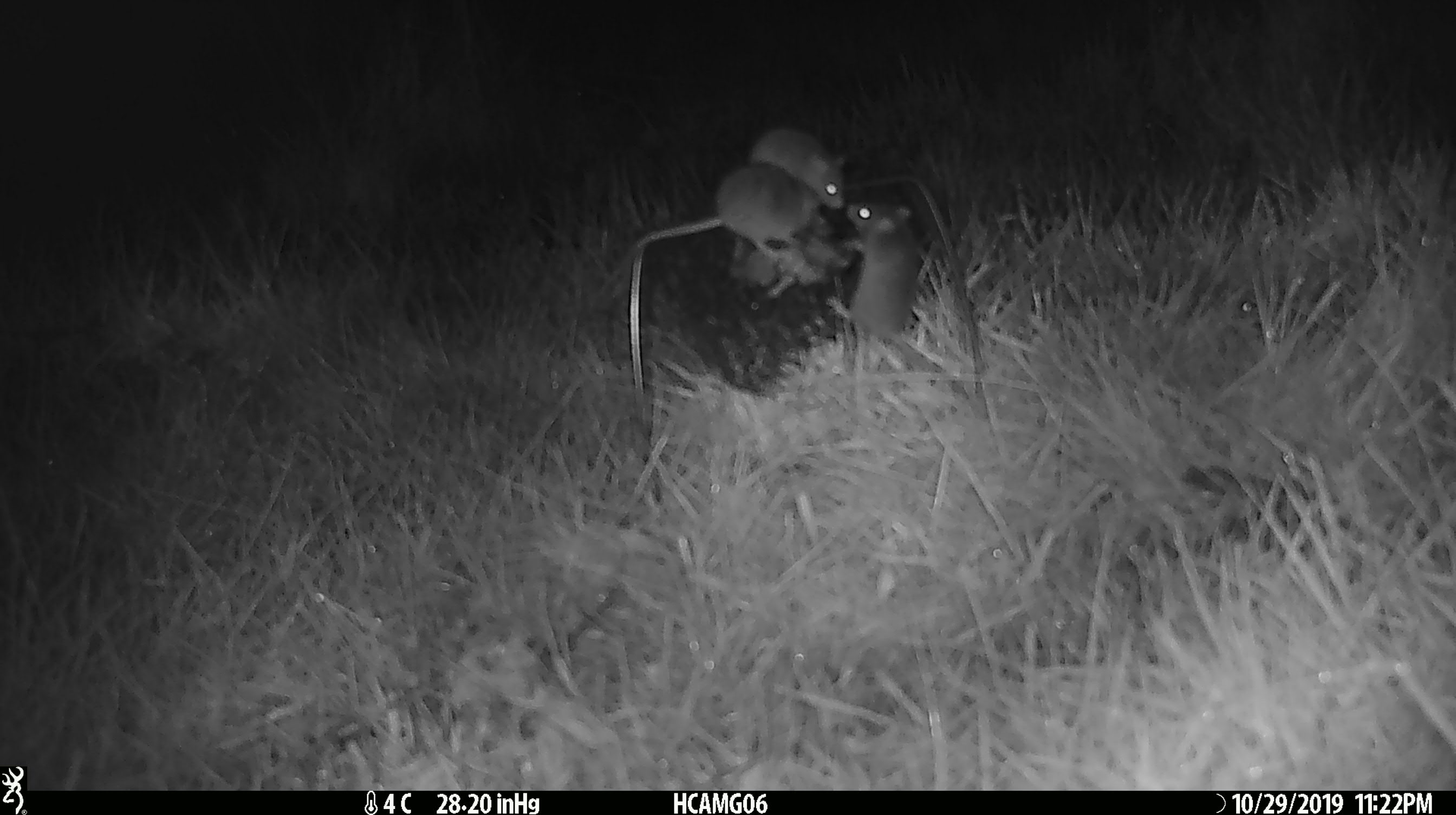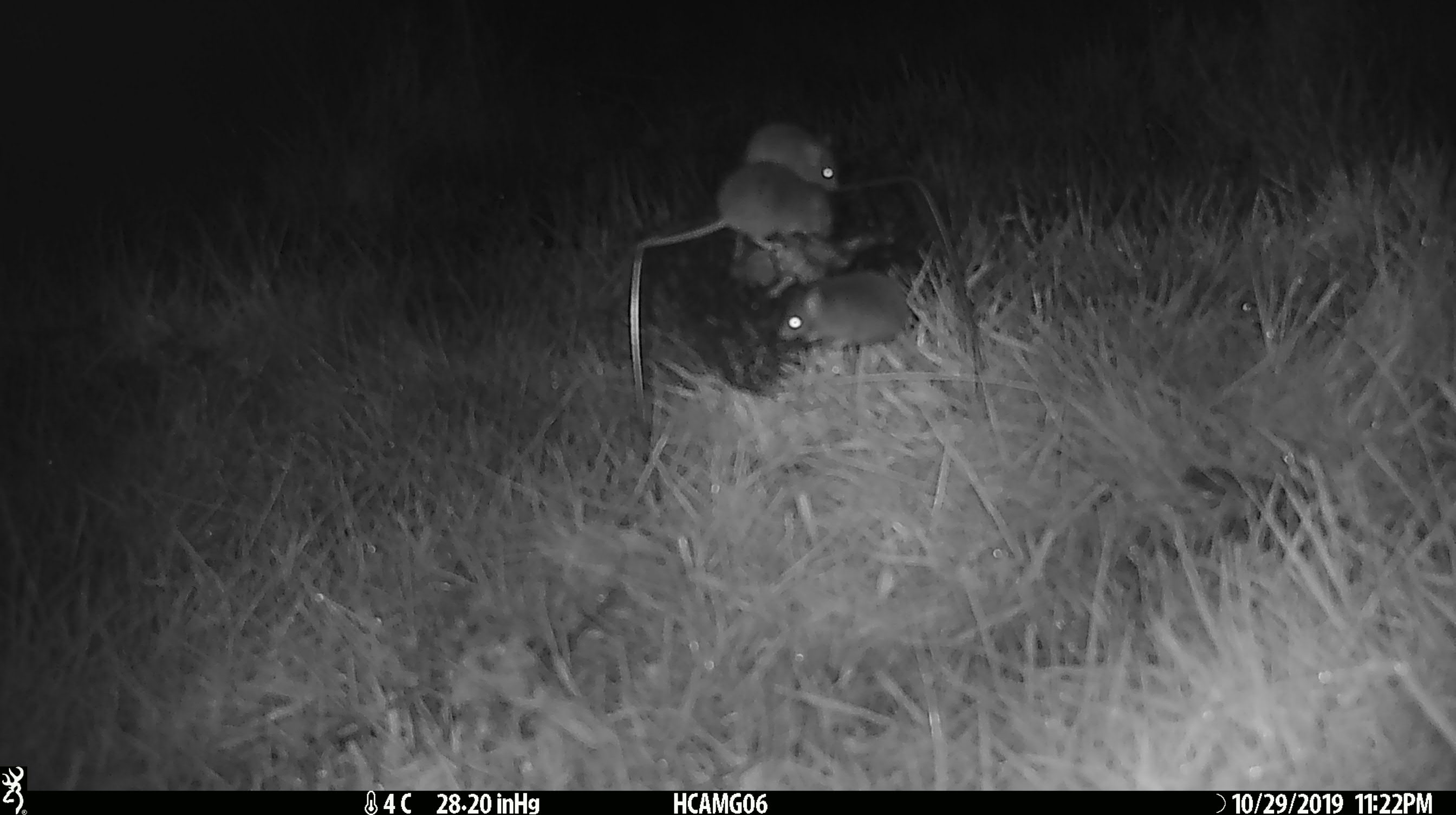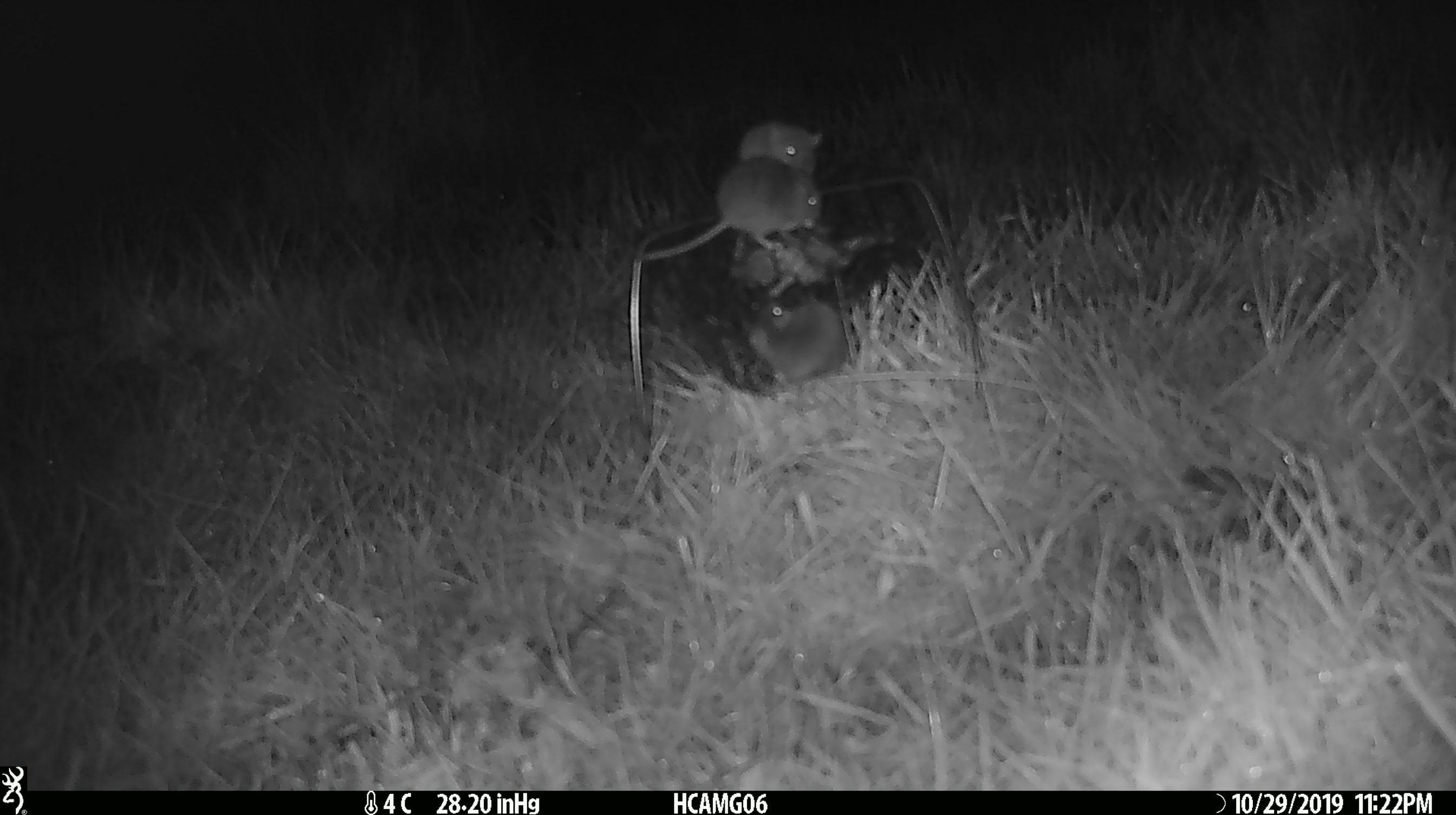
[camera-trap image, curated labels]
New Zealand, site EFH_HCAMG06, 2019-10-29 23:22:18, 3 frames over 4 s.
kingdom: Animalia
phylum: Chordata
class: Mammalia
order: Rodentia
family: Muridae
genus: Mus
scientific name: Mus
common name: mouse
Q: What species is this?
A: Mouse (Mus).